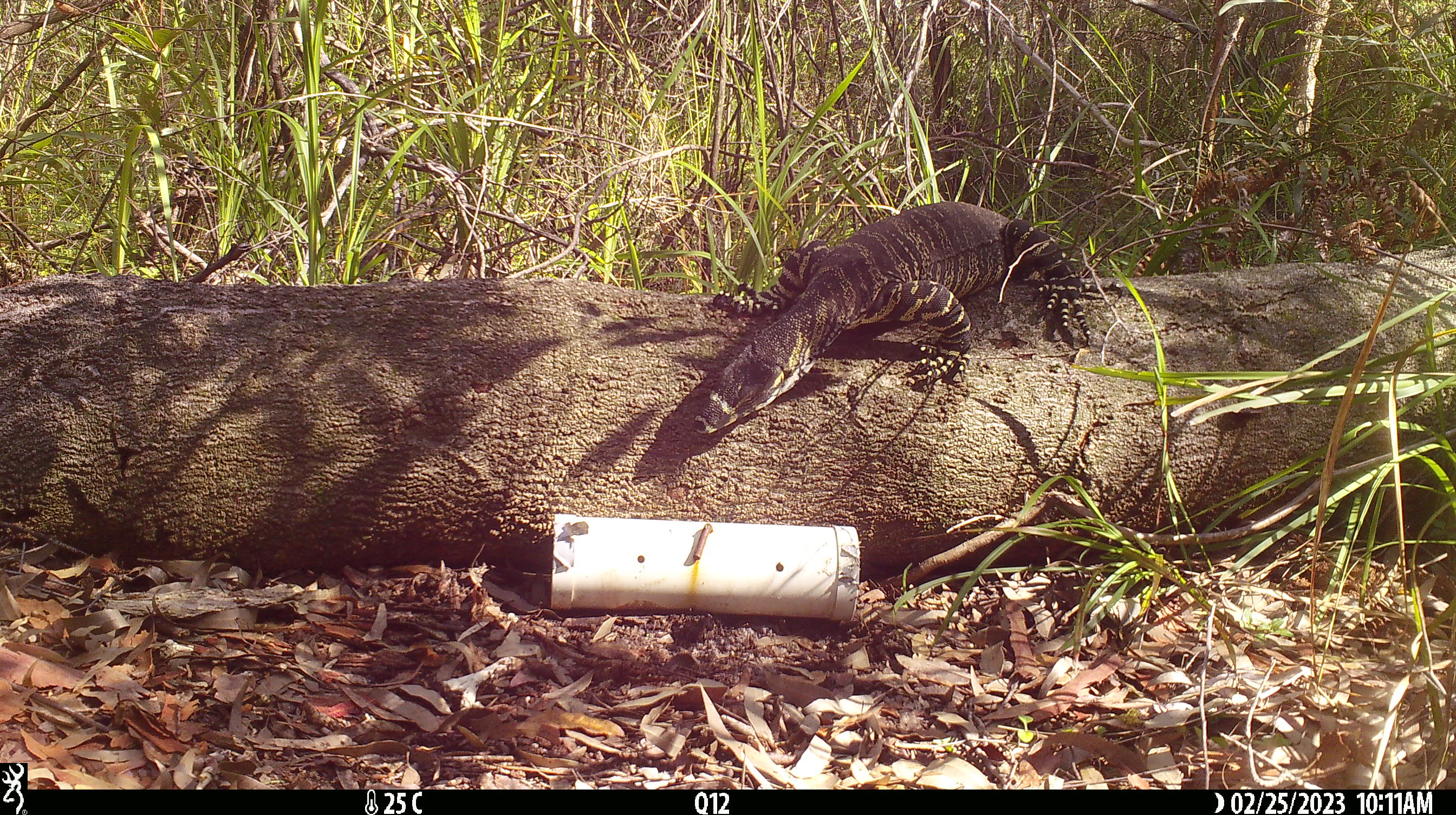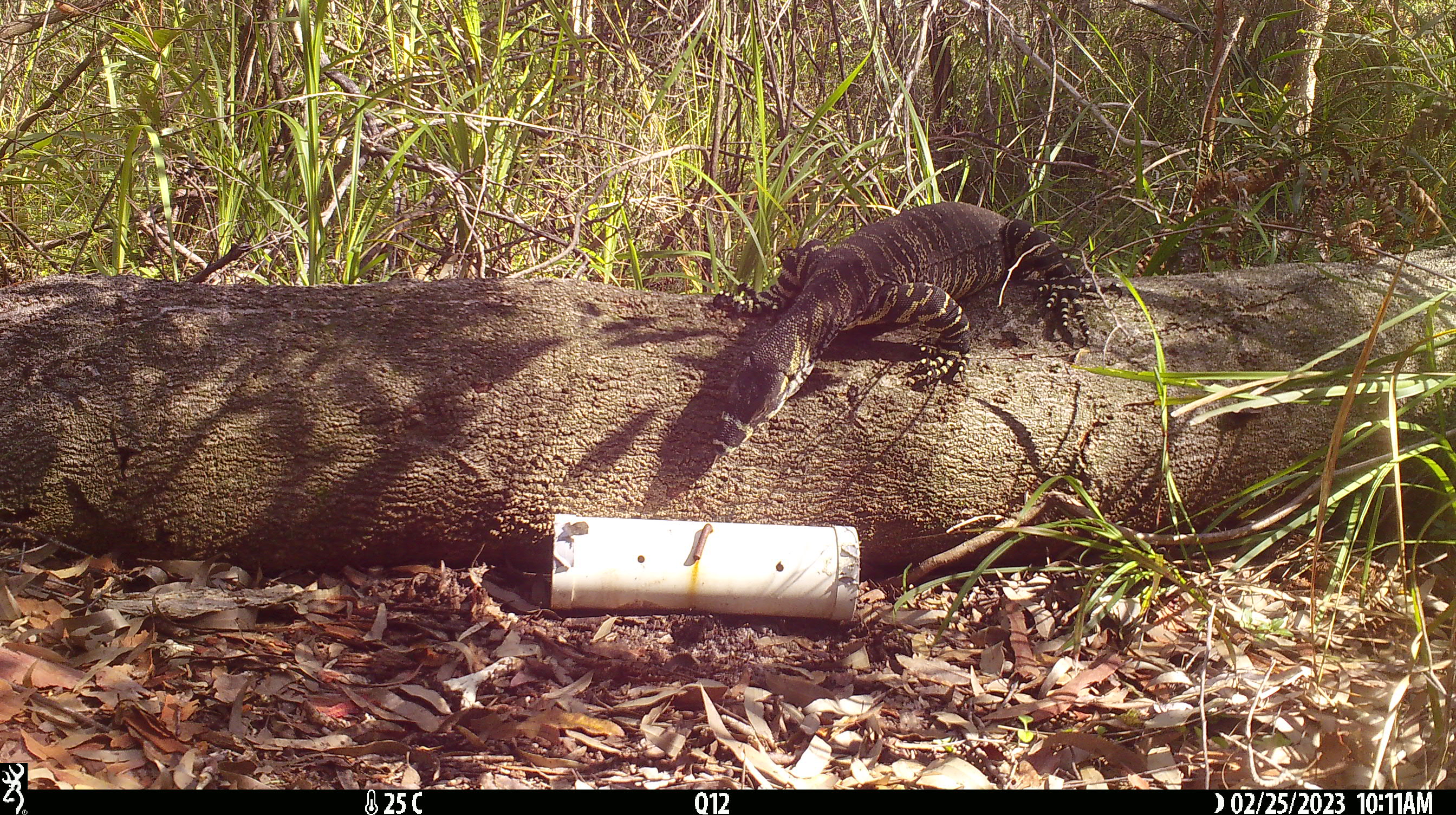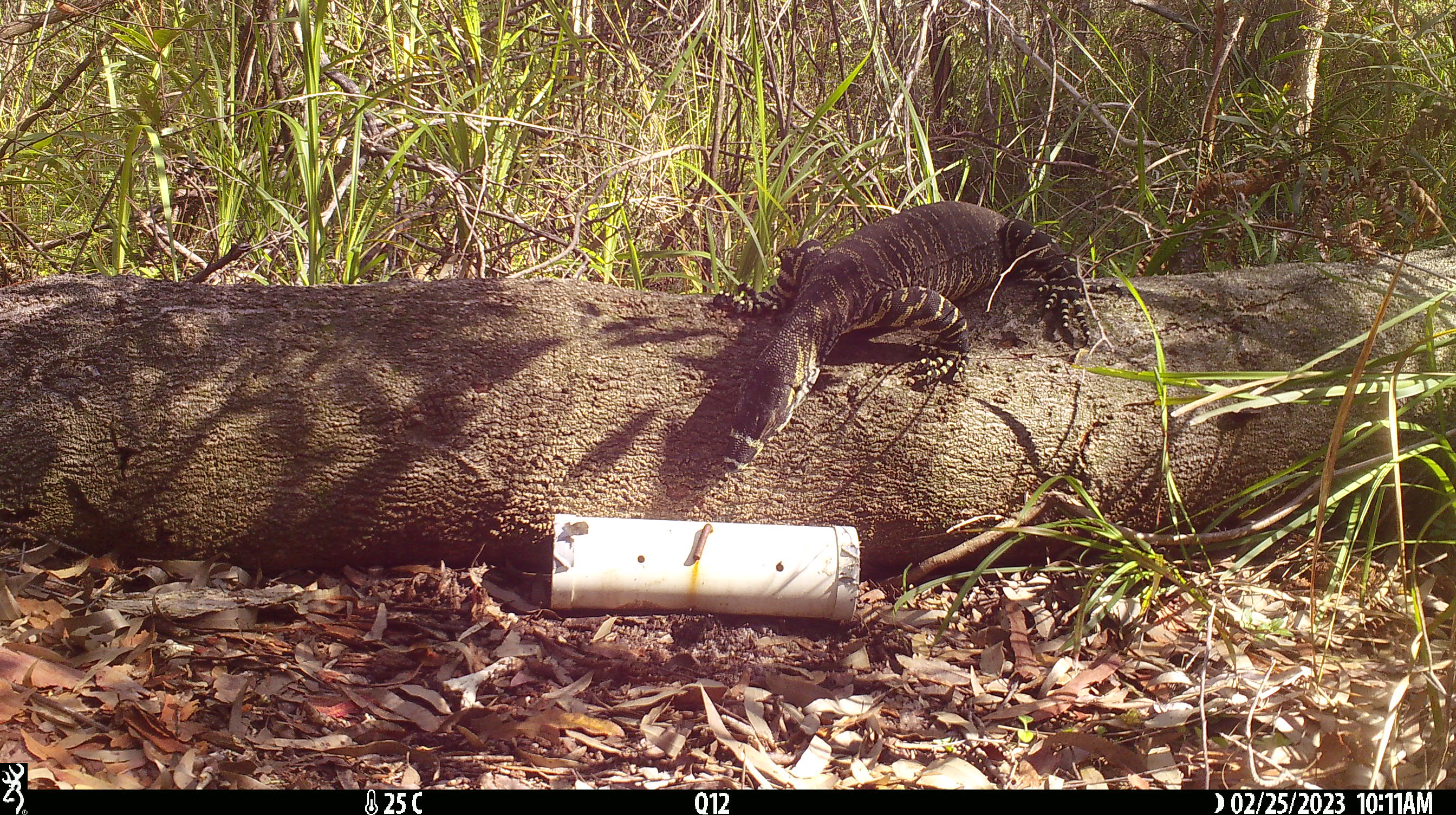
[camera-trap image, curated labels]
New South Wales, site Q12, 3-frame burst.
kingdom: Animalia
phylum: Chordata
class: Reptilia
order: Squamata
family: Varanidae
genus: Varanus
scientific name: Varanus varius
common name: lace monitor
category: goanna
Goanna (lace monitor) (Varanus varius).